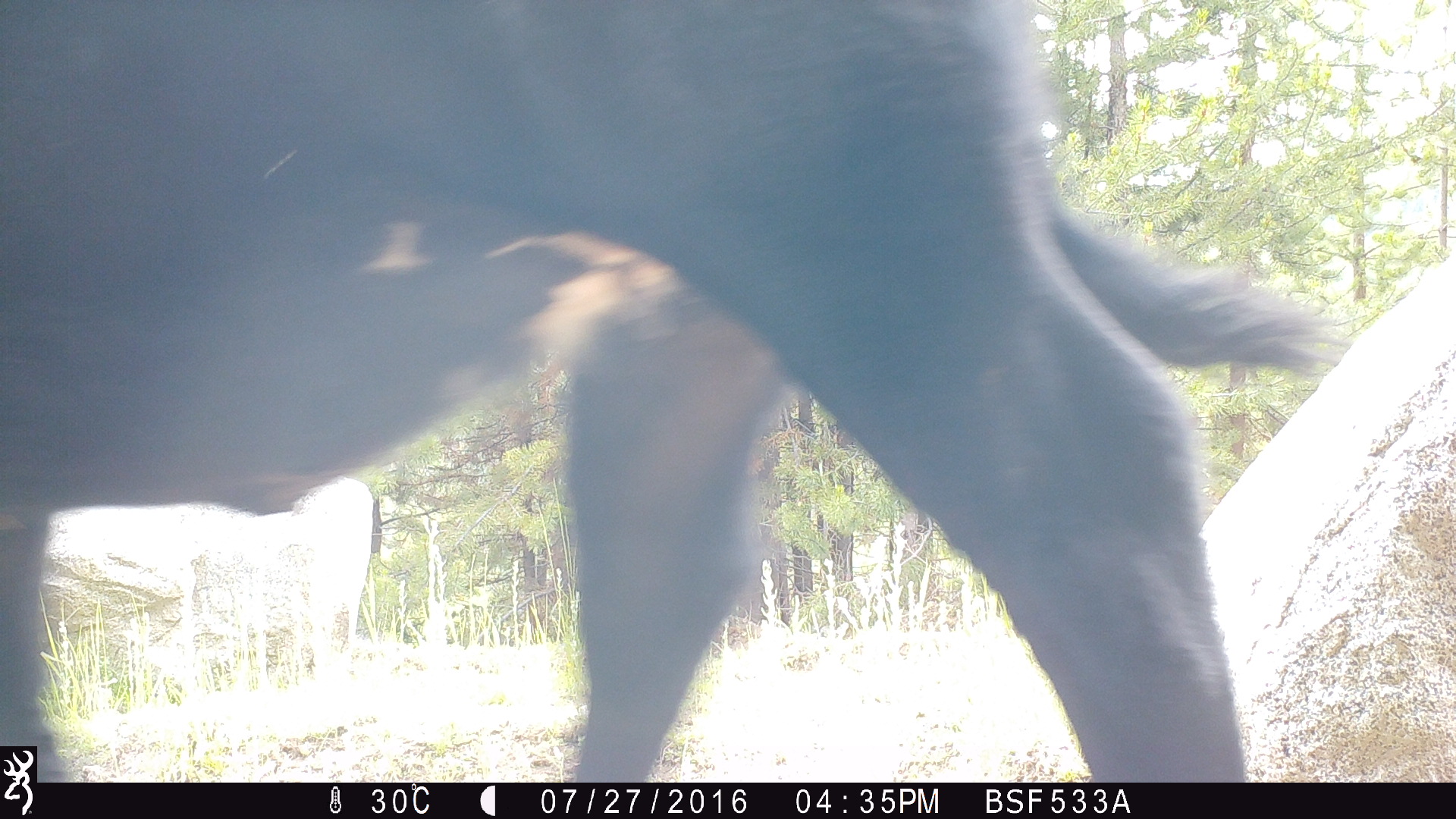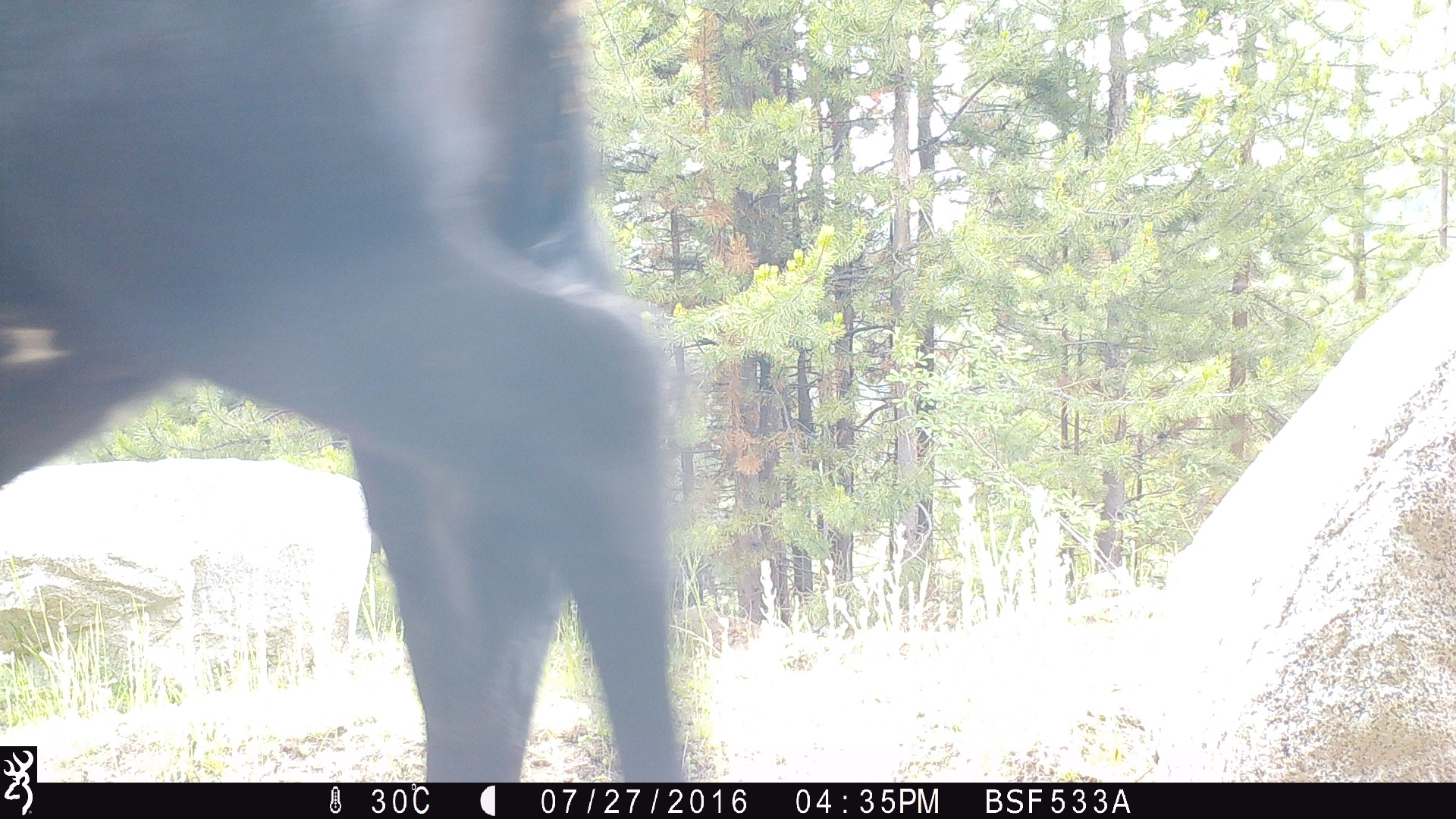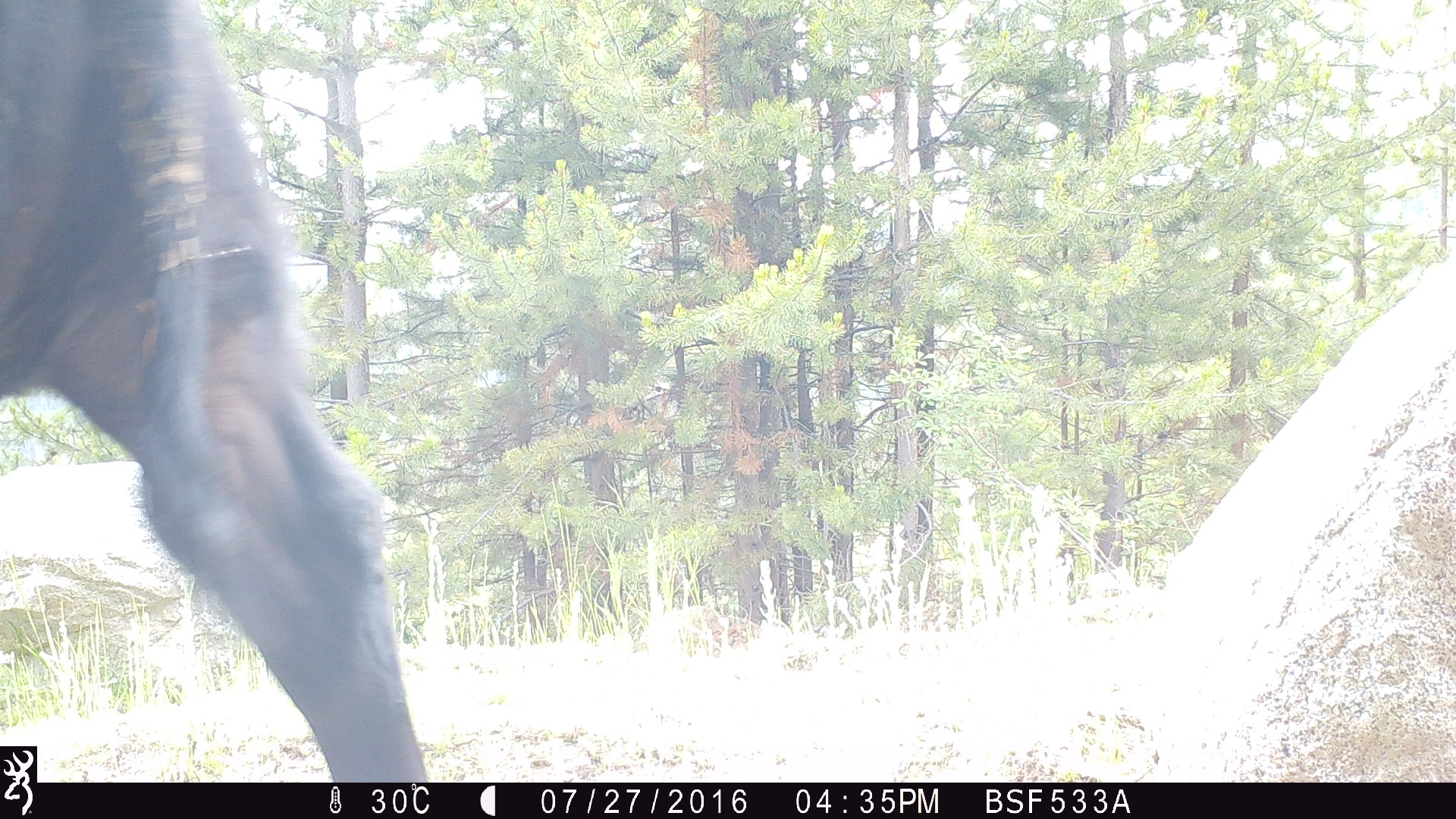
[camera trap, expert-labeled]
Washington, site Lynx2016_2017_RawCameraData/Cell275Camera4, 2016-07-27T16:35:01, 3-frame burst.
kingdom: Animalia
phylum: Chordata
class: Mammalia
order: Artiodactyla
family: Bovidae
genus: Bos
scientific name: Bos taurus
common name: domestic cattle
Domestic cattle (Bos taurus). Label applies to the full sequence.